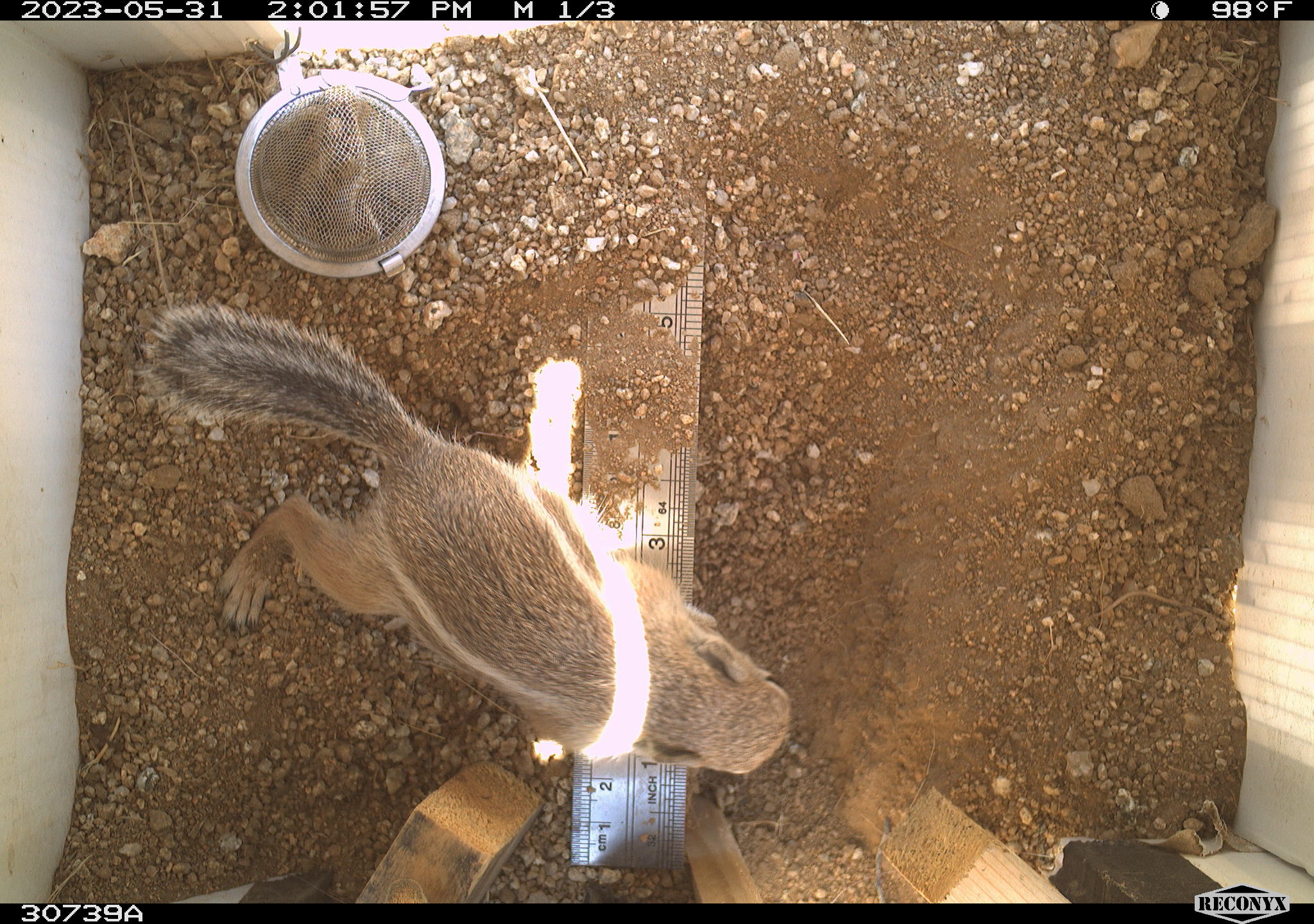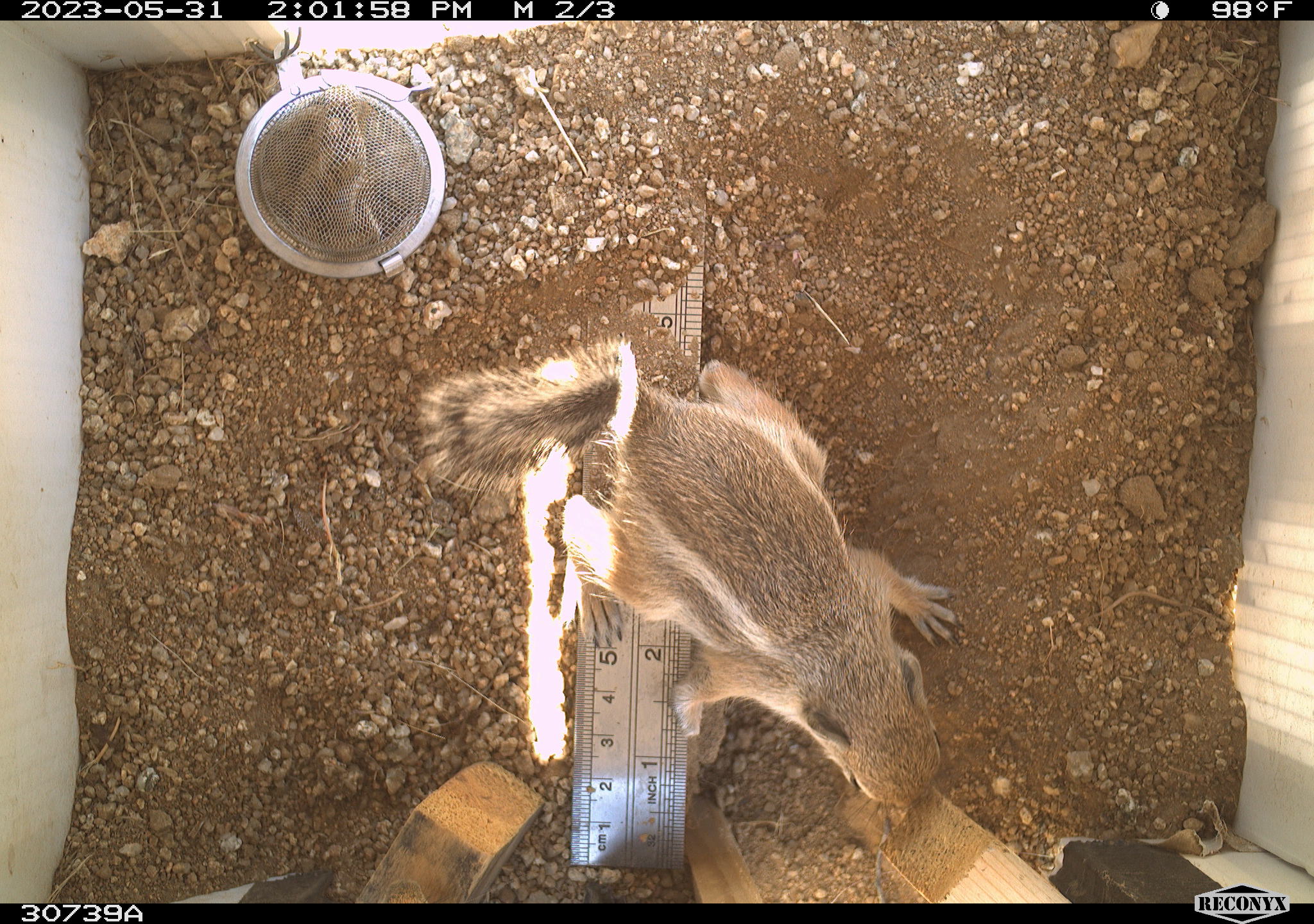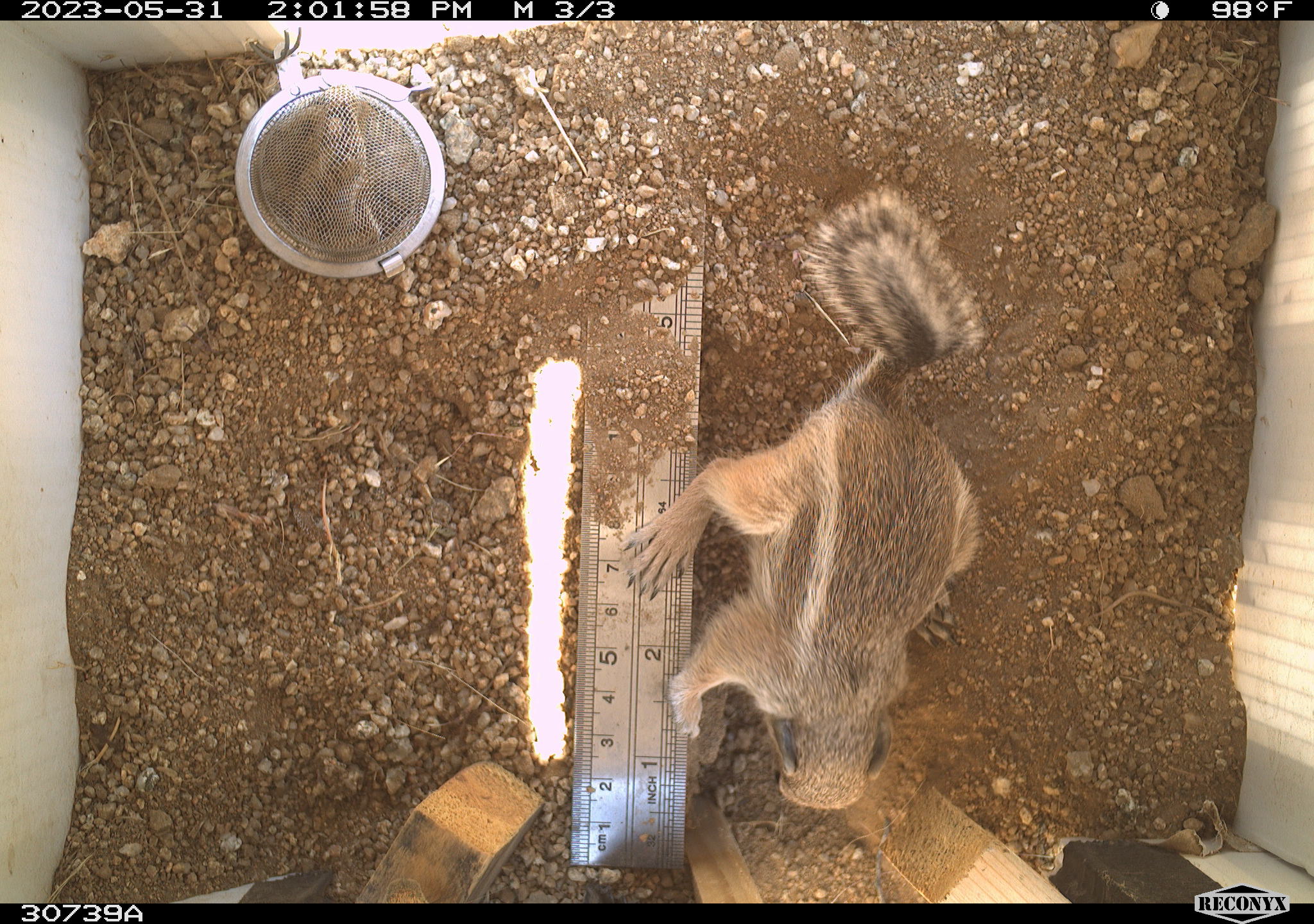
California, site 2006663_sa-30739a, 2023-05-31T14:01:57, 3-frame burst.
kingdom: Animalia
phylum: Chordata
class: Mammalia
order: Rodentia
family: Sciuridae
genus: Ammospermophilus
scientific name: Ammospermophilus leucurus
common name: white-tailed antelope squirrel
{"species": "white-tailed antelope squirrel (Ammospermophilus leucurus)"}